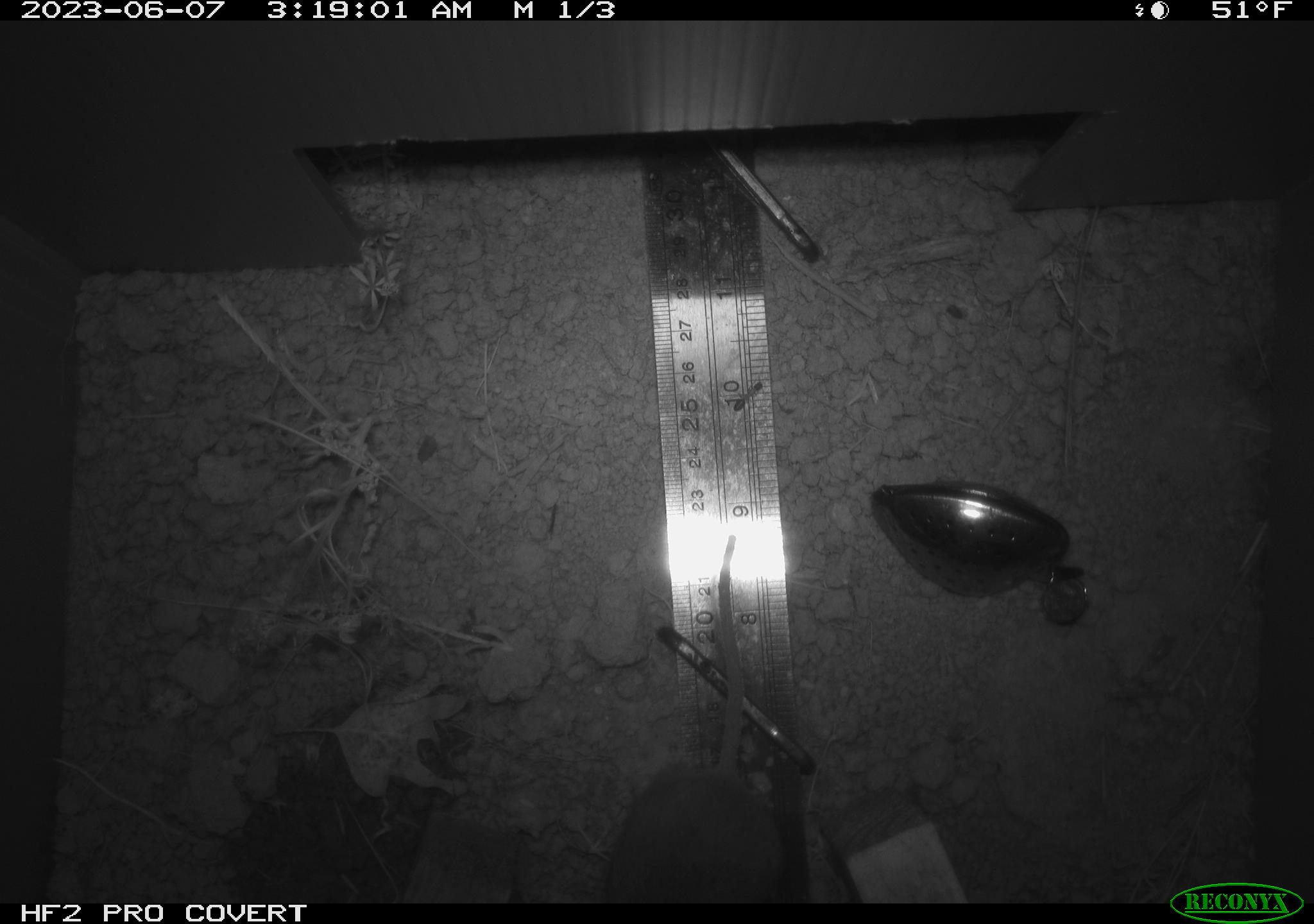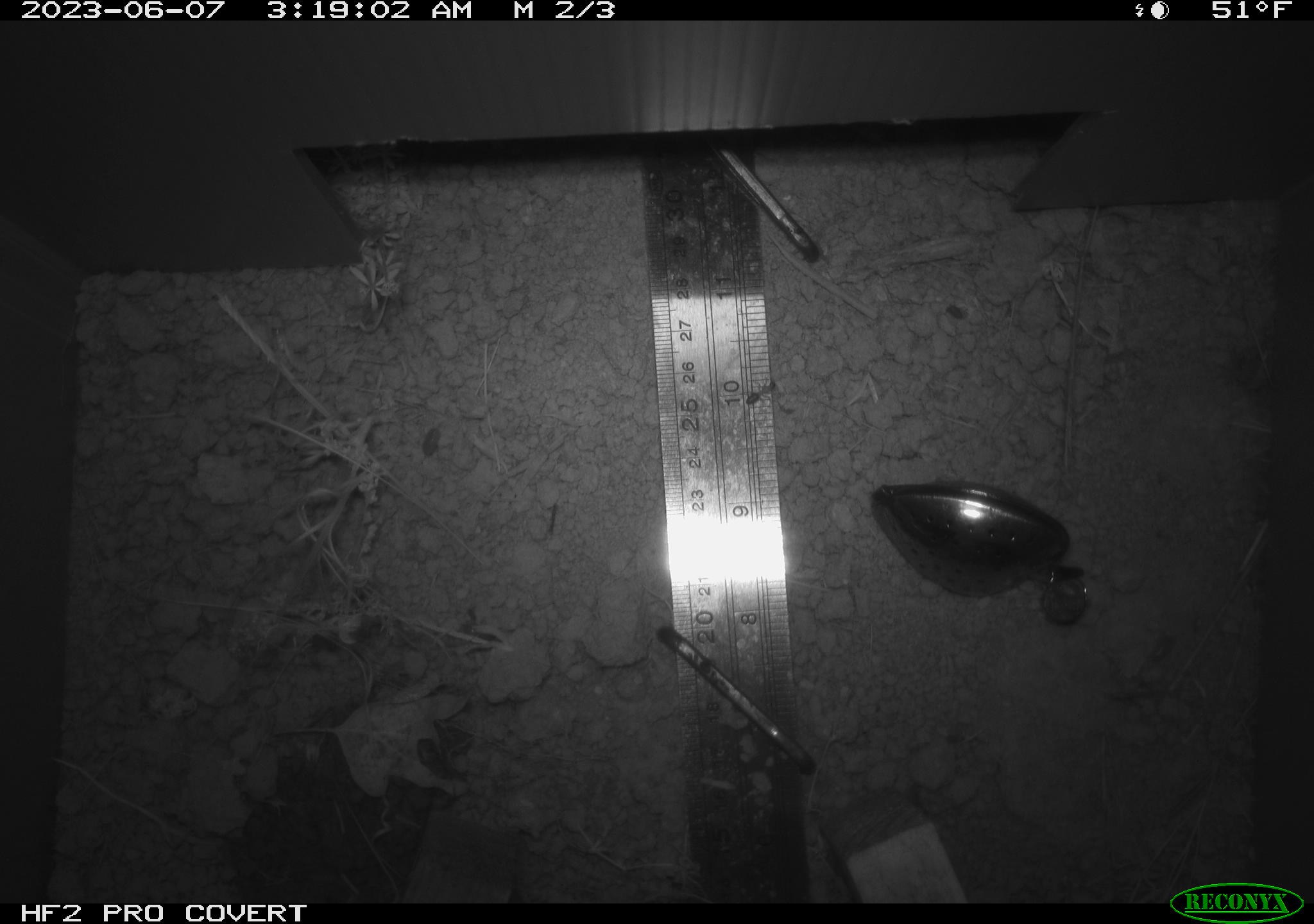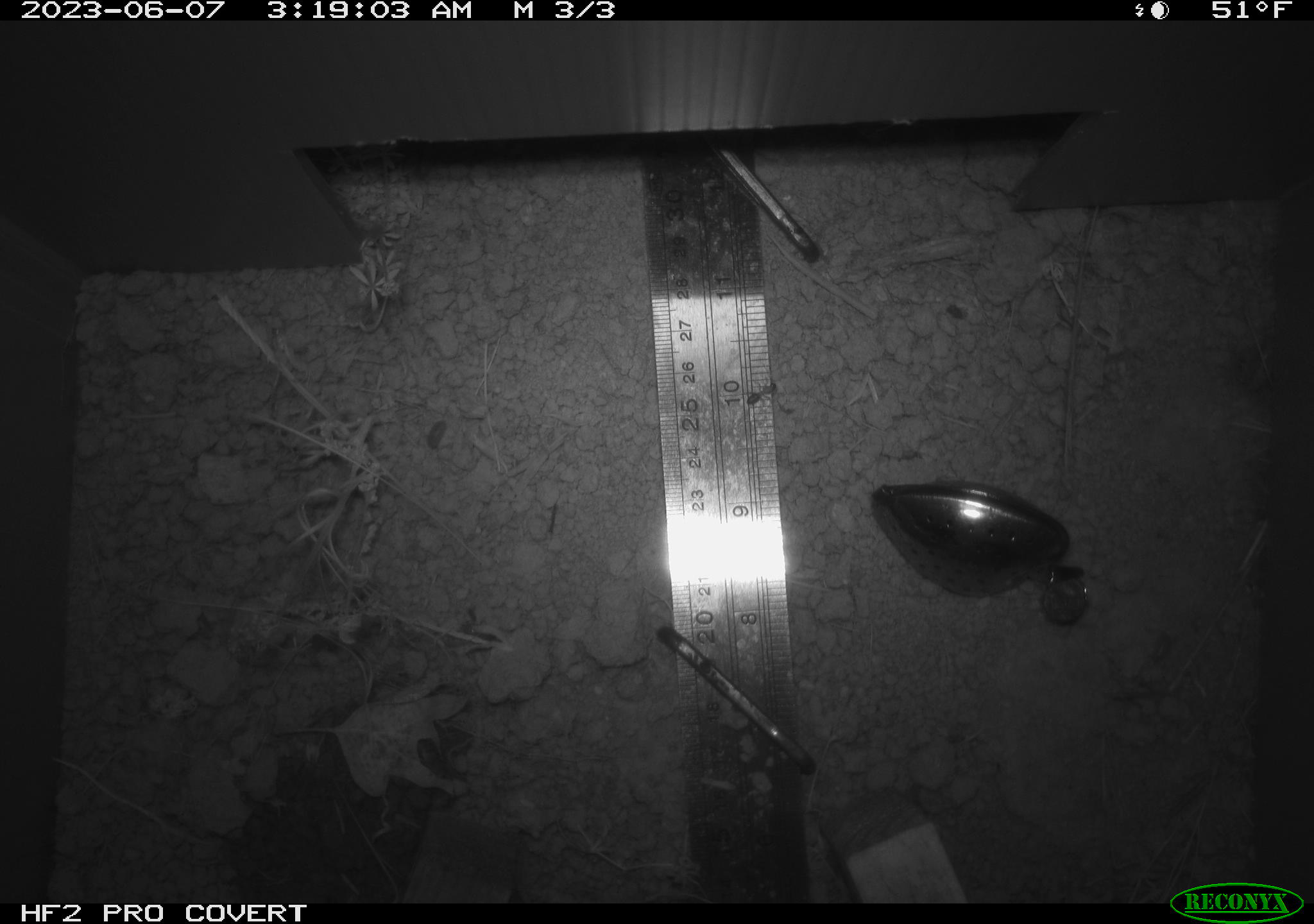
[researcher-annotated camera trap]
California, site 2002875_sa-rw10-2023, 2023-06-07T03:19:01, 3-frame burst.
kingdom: Animalia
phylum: Chordata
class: Mammalia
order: Rodentia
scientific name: Rodentia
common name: mouse species